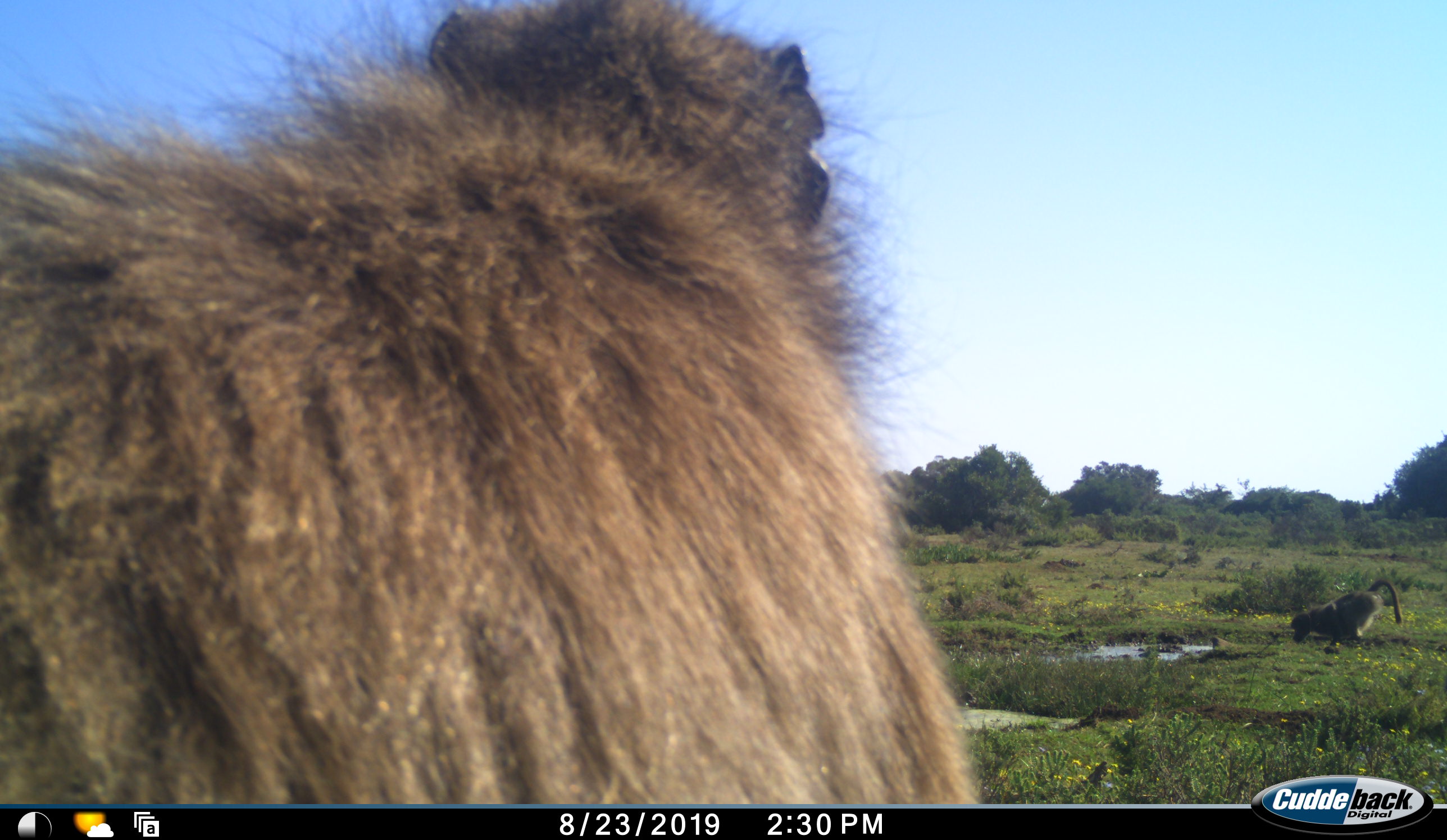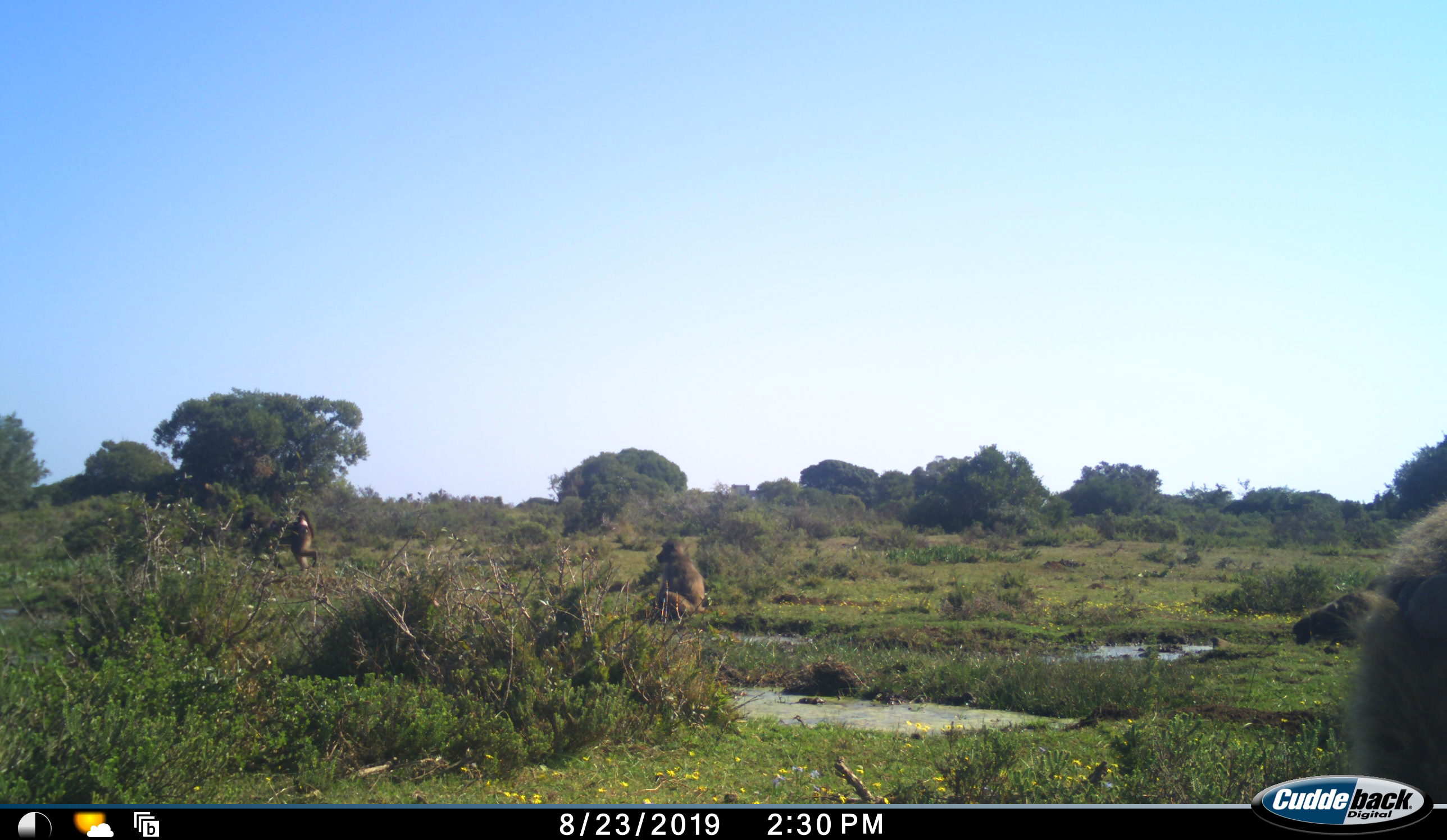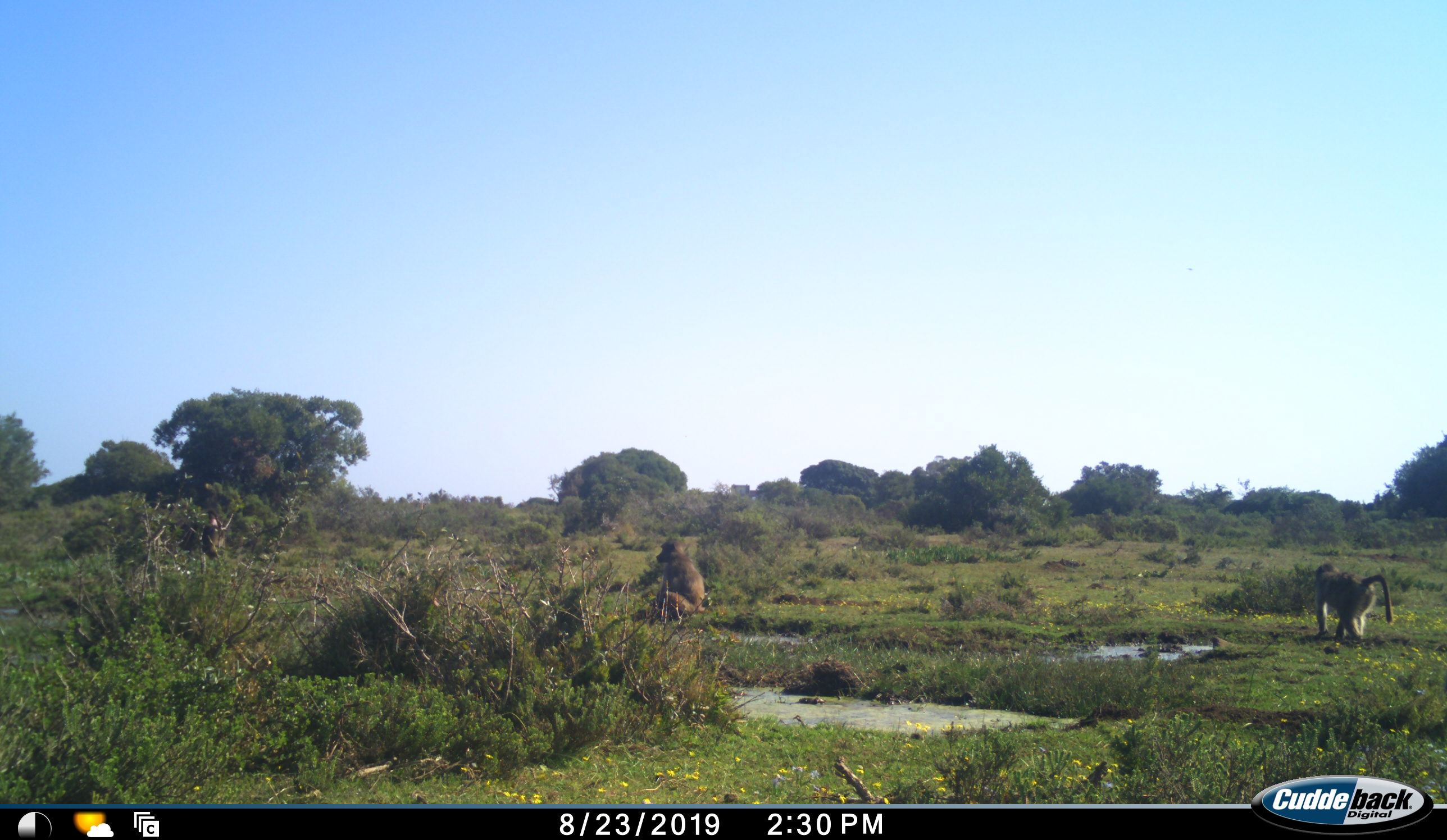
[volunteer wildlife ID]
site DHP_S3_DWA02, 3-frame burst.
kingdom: Animalia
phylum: Chordata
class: Mammalia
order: Primates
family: Cercopithecidae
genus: Papio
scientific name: Papio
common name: baboon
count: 4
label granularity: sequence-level